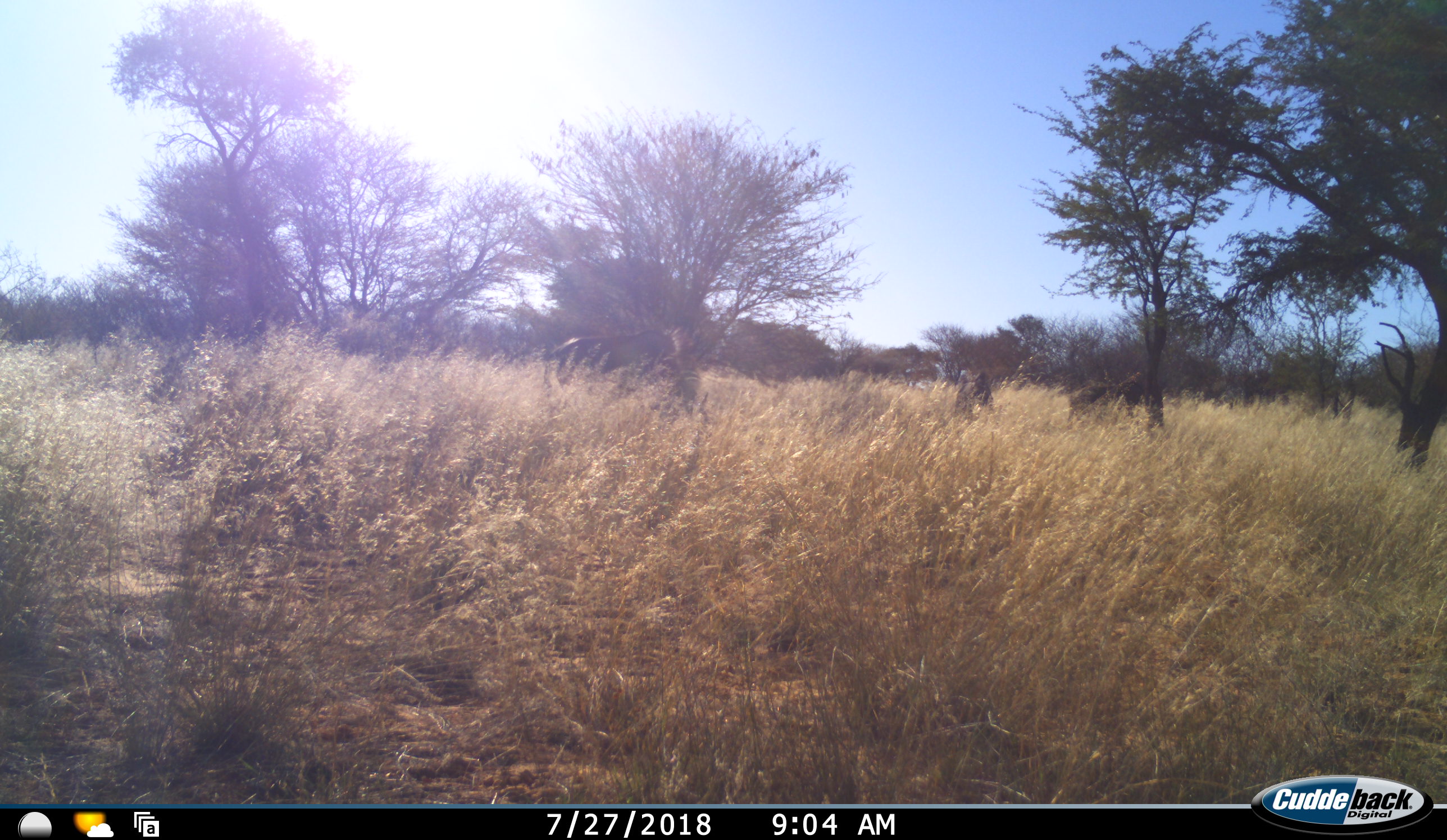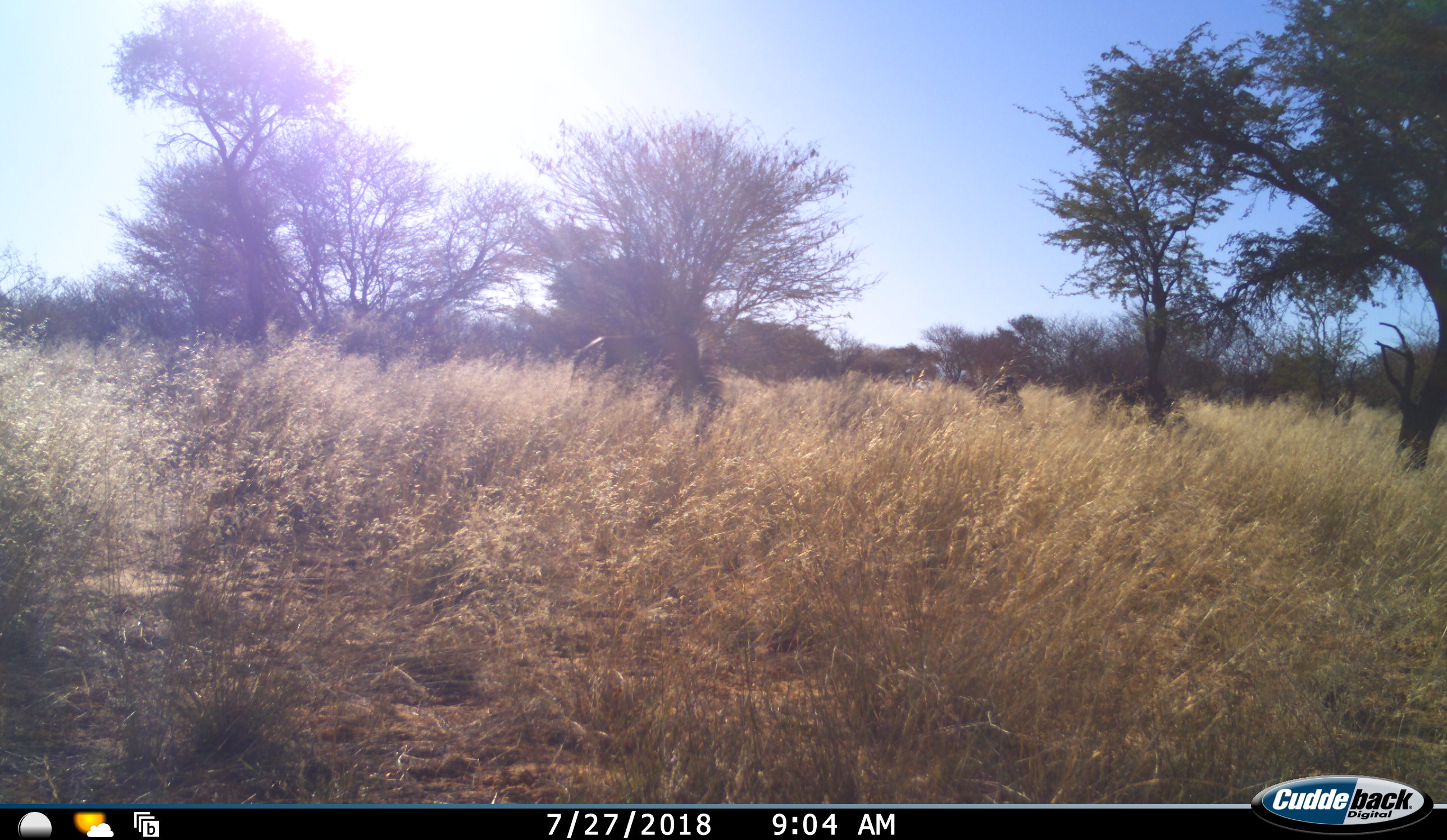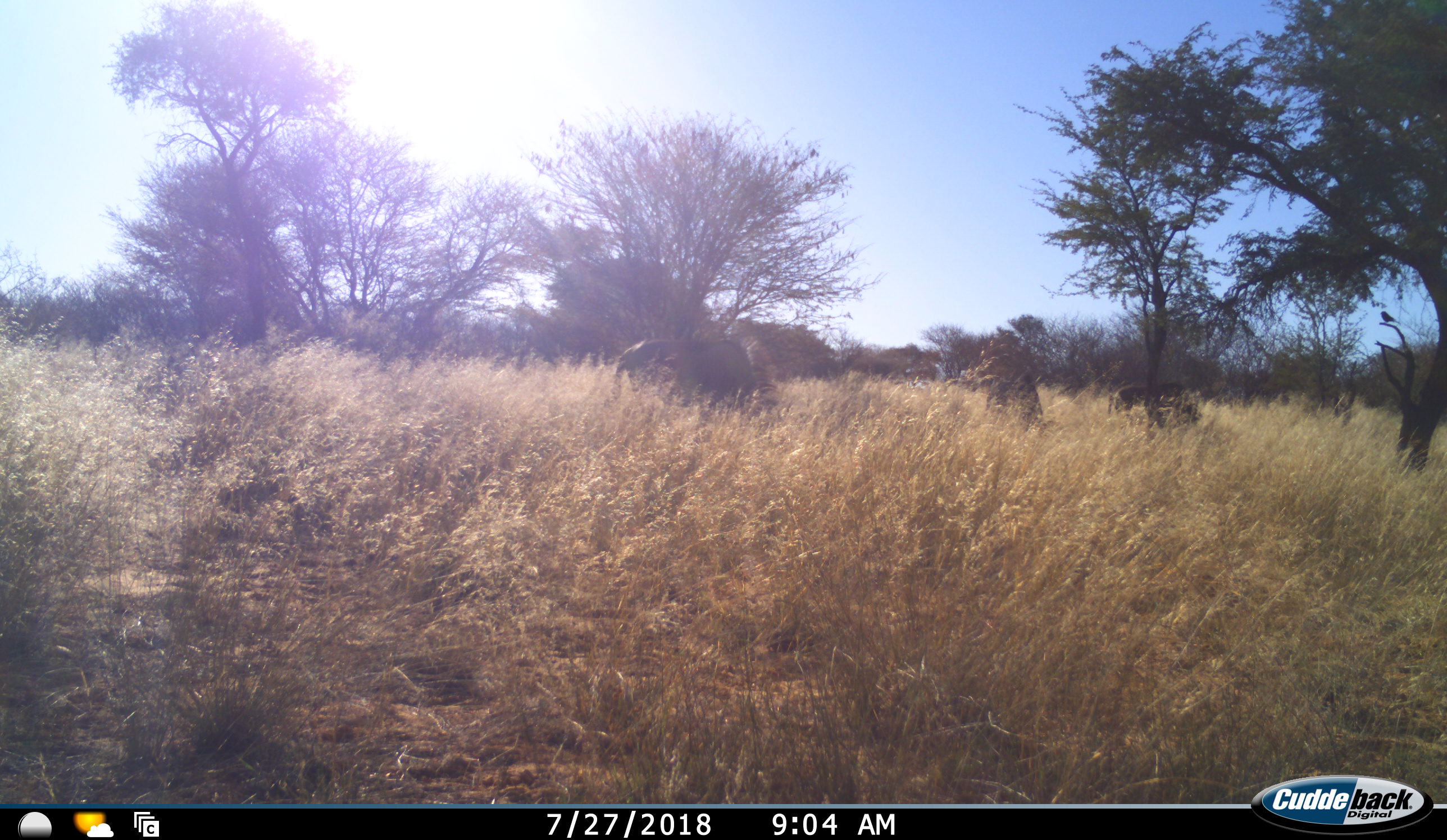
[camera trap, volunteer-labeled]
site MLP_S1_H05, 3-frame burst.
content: unidentified animal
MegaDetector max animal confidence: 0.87